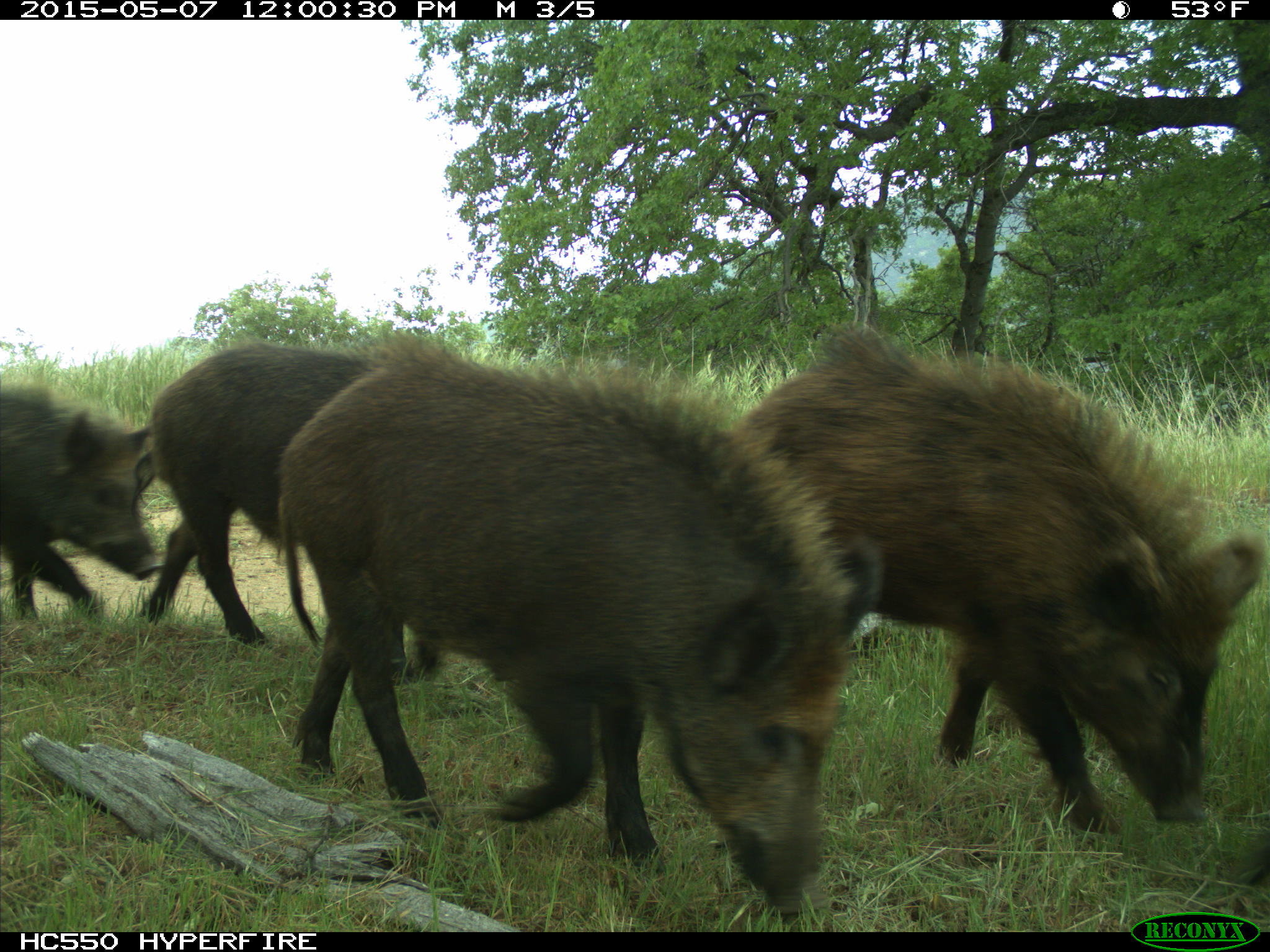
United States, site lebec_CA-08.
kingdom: Animalia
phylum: Chordata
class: Mammalia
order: Artiodactyla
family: Suidae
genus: Sus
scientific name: Sus scrofa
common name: wild boar